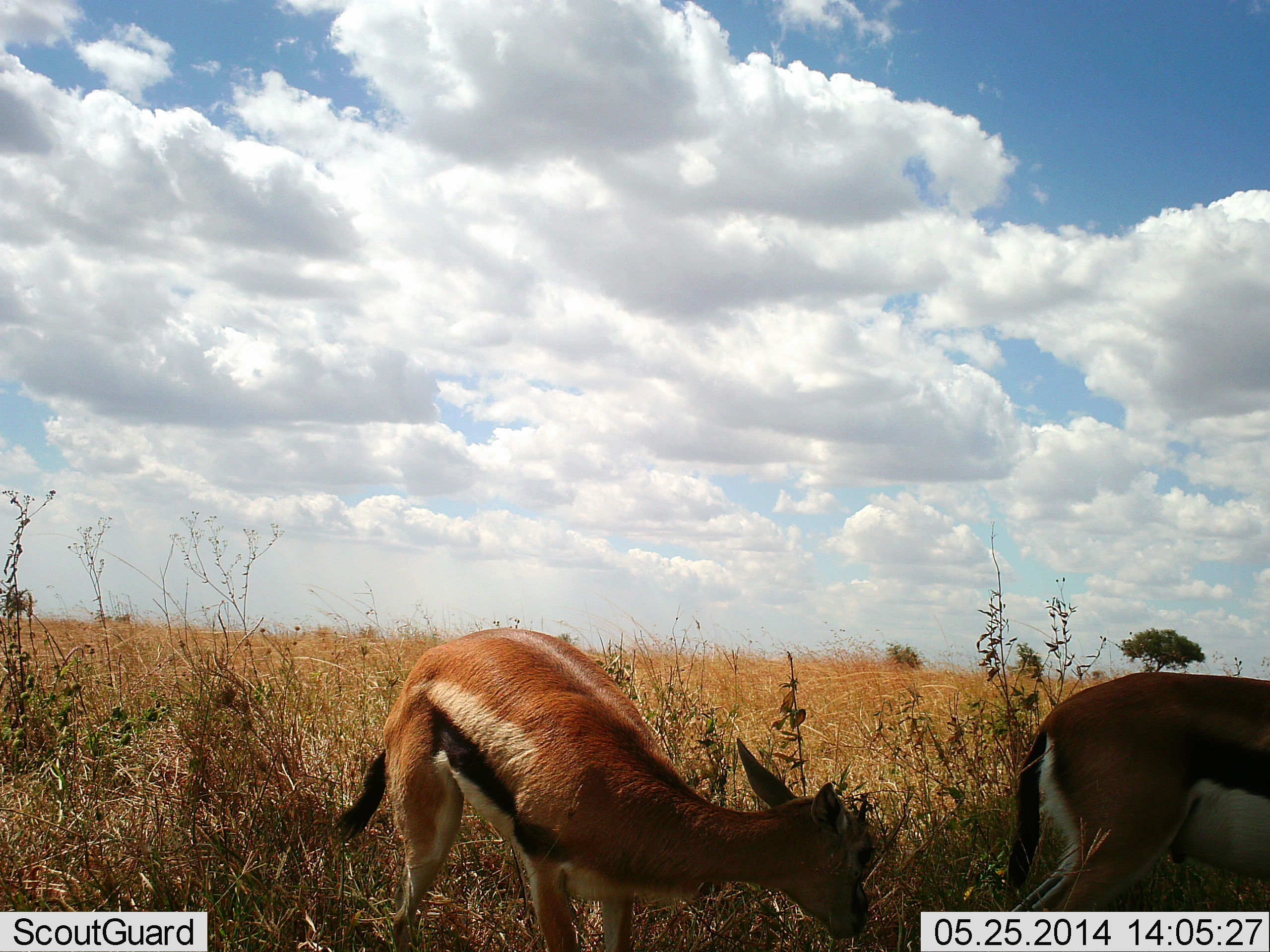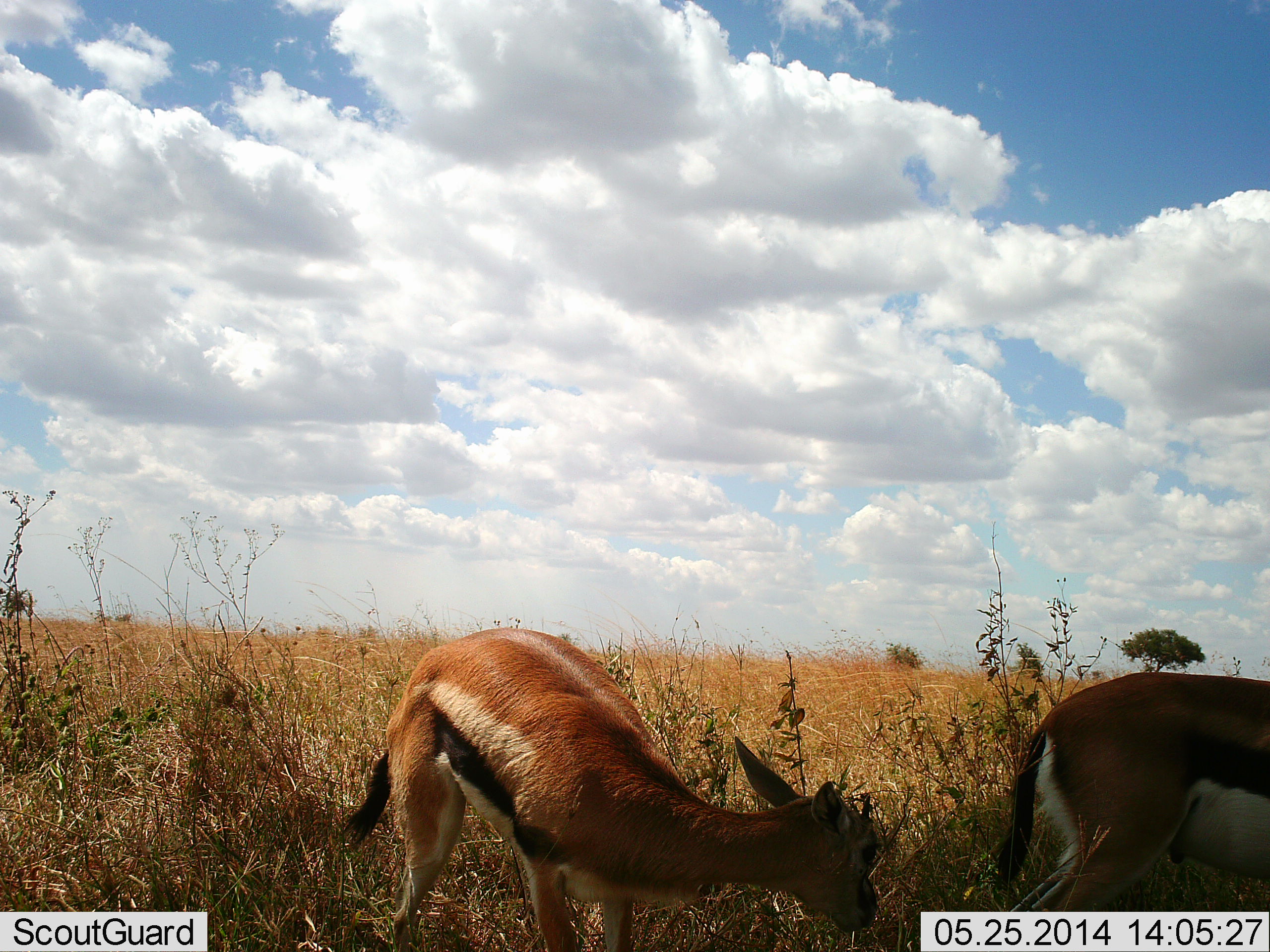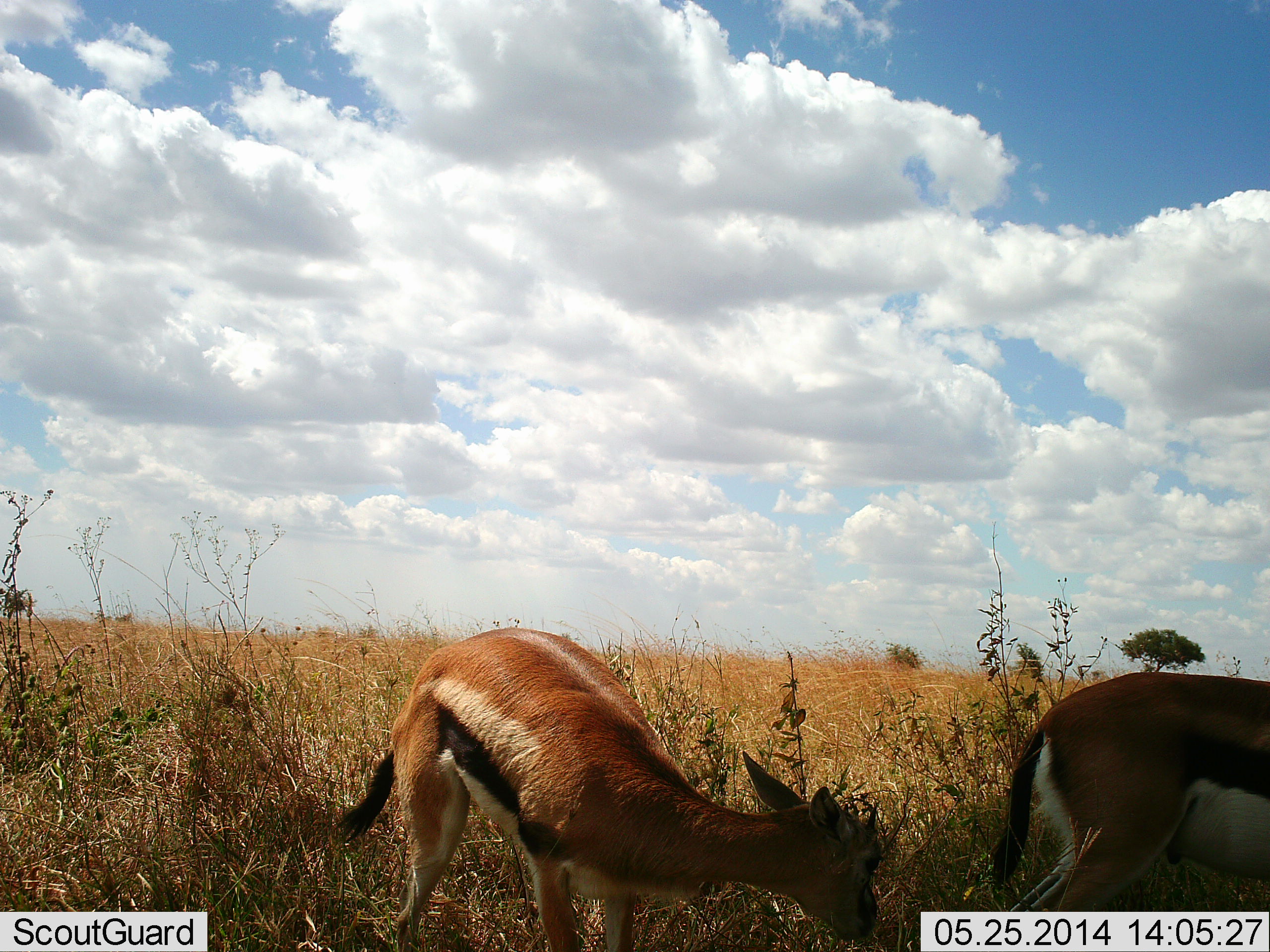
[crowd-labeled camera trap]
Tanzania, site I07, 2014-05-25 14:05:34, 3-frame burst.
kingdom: Animalia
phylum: Chordata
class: Mammalia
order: Artiodactyla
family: Bovidae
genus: Eudorcas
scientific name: Eudorcas thomsonii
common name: thomson's gazelle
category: gazellethomsons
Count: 2.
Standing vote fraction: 60%.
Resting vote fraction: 0%.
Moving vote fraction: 30%.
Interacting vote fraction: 0%.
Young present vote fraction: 10%.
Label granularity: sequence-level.